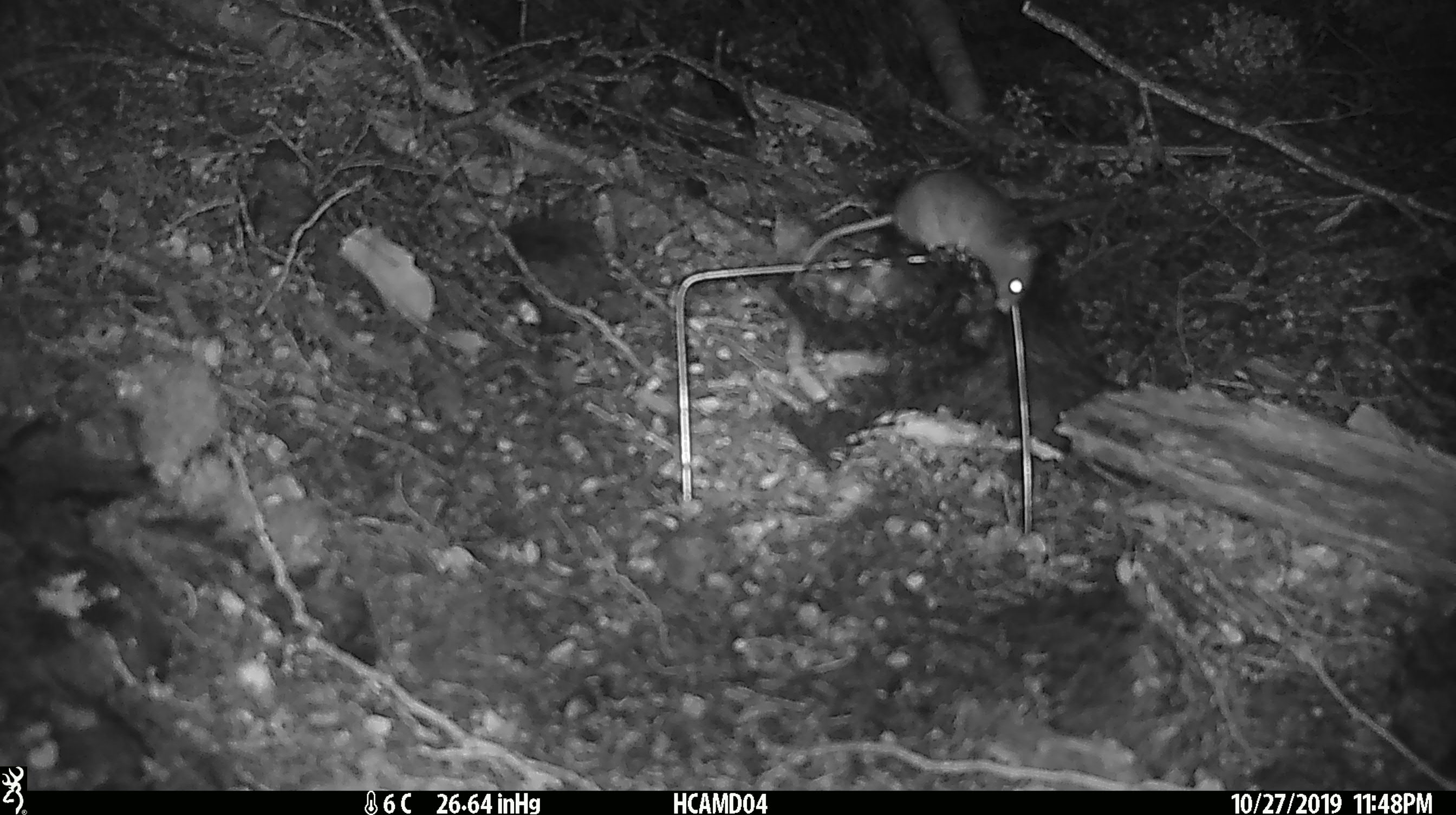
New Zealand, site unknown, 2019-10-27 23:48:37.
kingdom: Animalia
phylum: Chordata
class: Mammalia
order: Rodentia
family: Muridae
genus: Mus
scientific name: Mus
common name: mouse